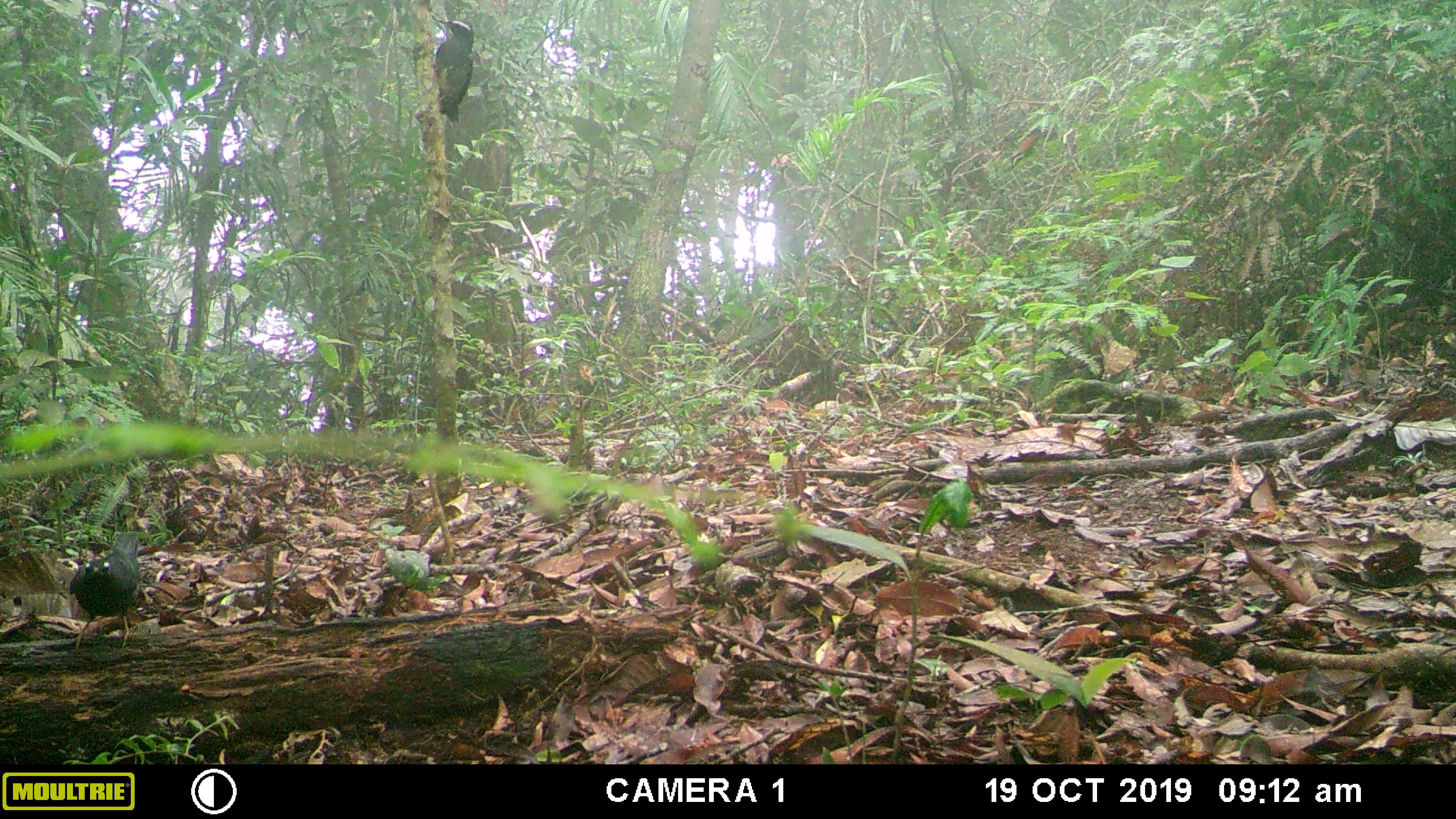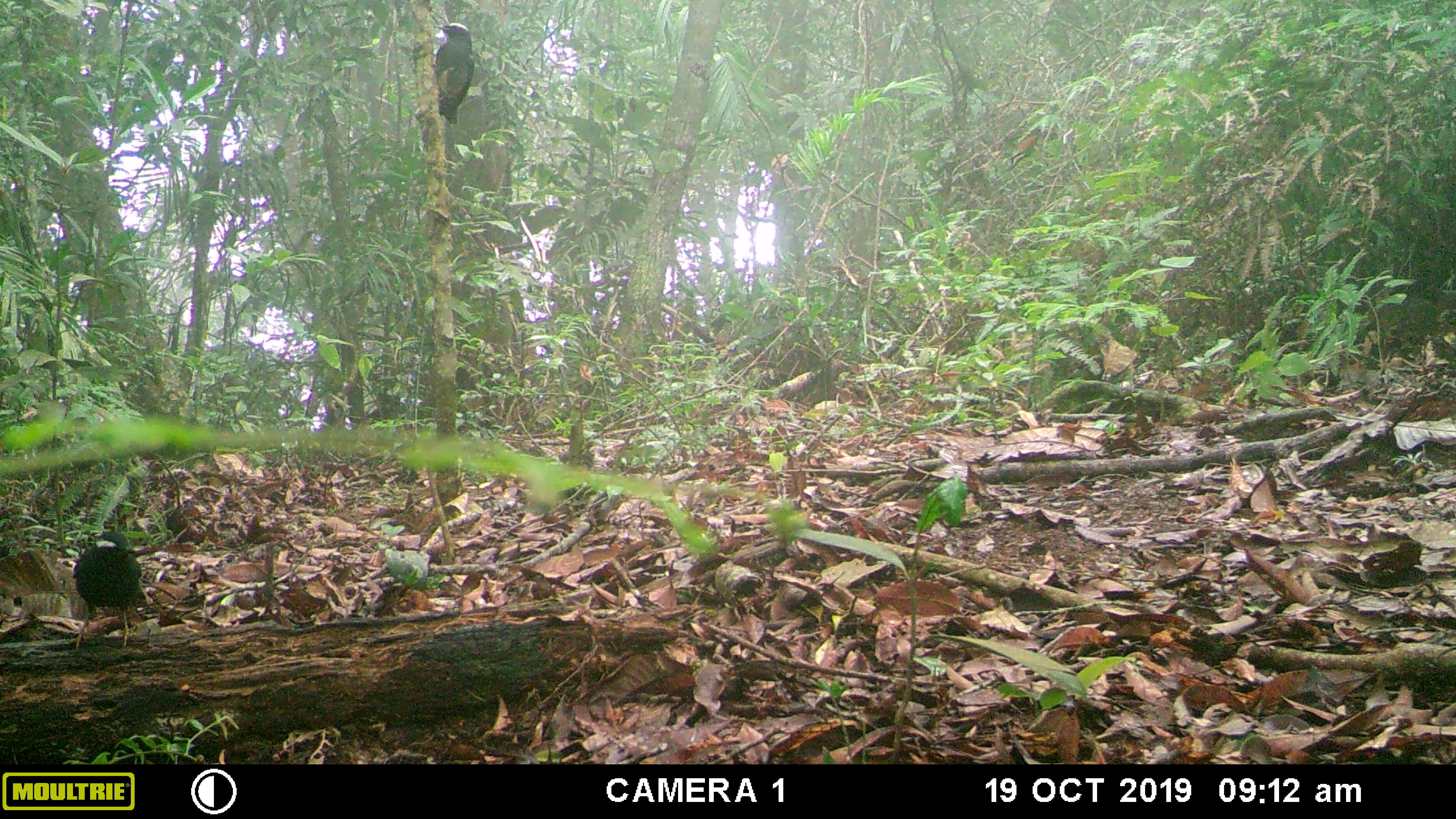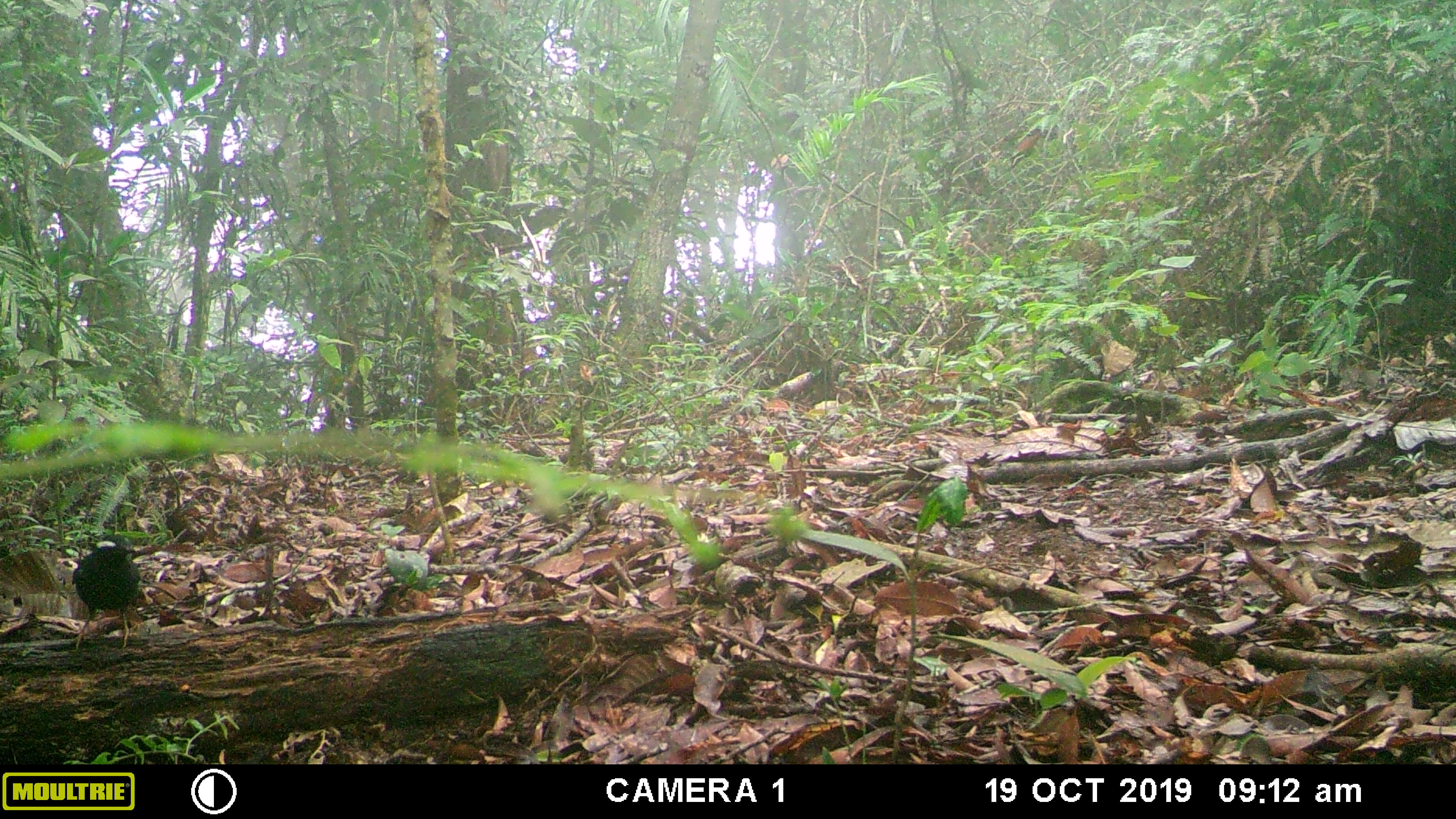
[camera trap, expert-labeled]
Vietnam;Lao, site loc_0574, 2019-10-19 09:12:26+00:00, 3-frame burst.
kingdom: Animalia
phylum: Chordata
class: Aves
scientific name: Aves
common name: bird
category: unidentified bird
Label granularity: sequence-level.